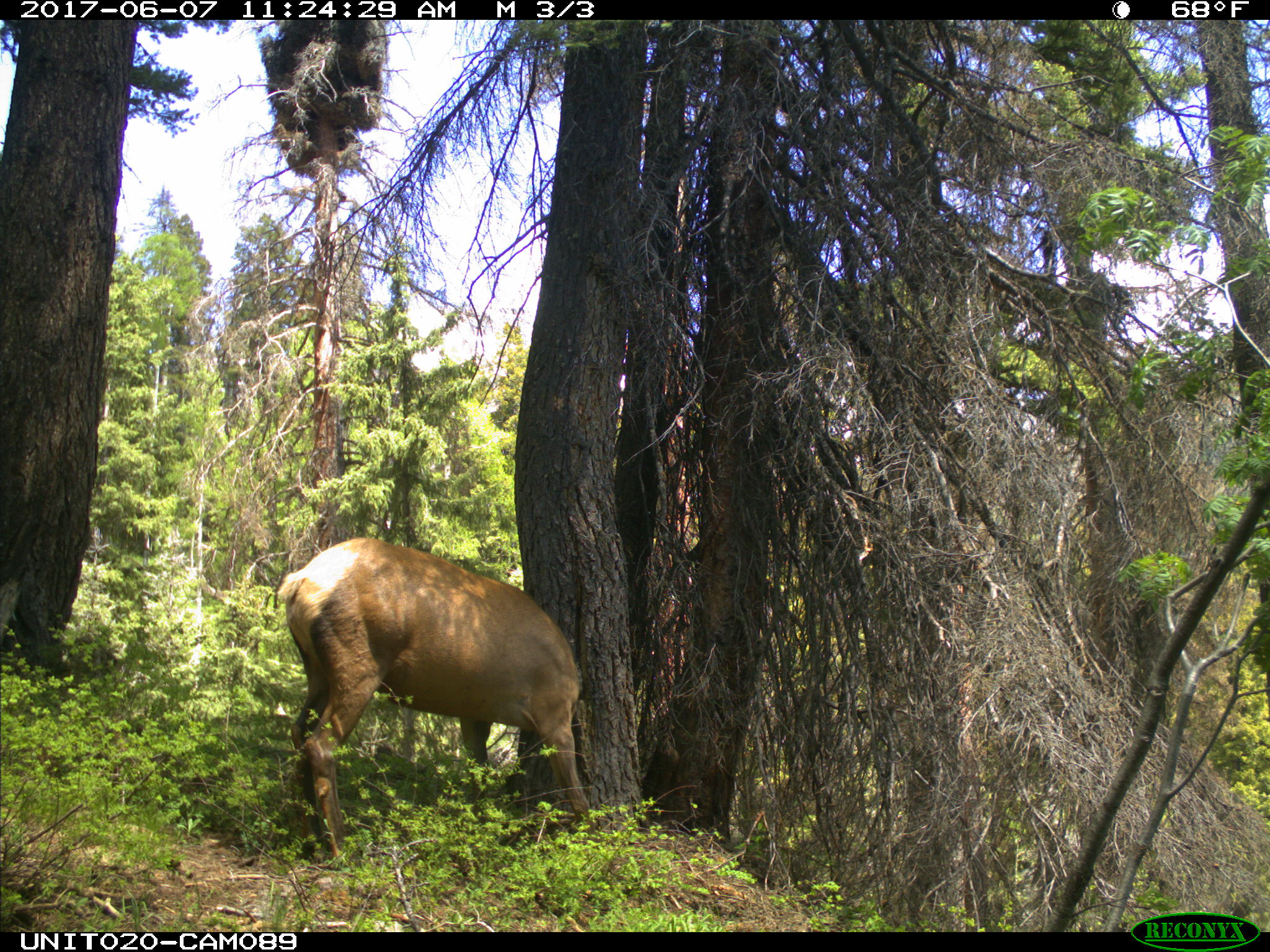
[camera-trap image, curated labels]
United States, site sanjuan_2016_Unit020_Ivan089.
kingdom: Animalia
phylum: Chordata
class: Mammalia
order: Artiodactyla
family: Cervidae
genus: Cervus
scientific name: Cervus elaphus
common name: red deer